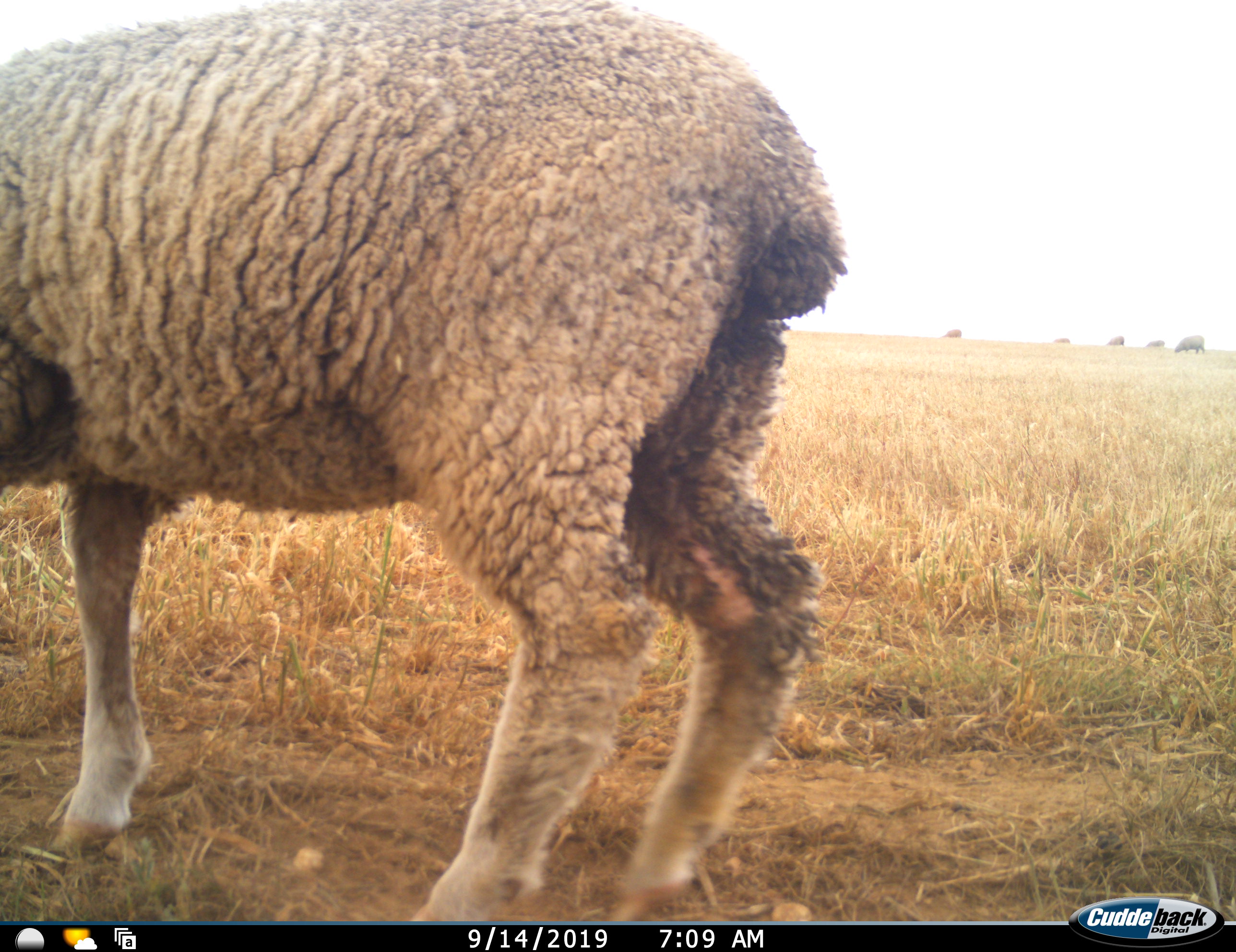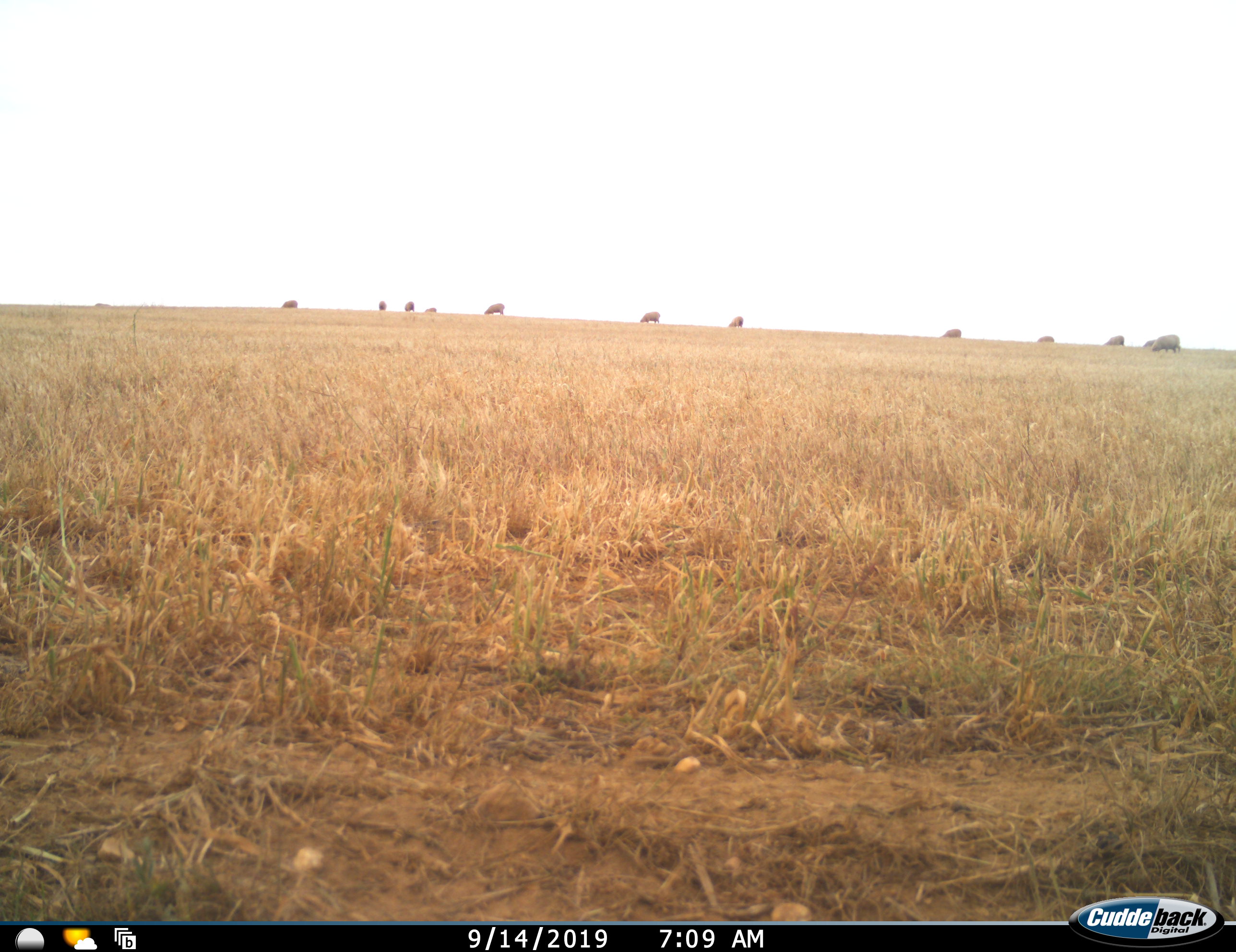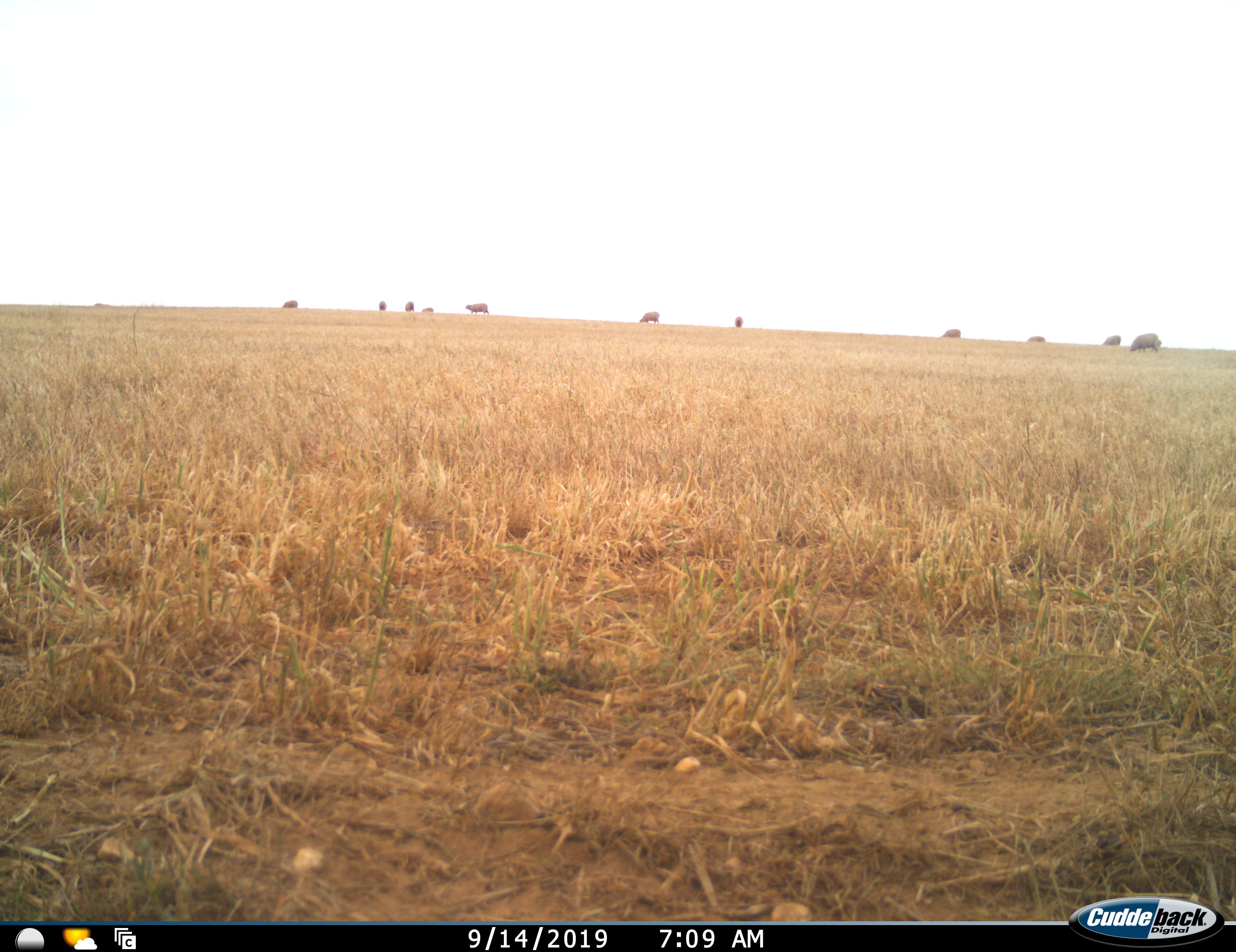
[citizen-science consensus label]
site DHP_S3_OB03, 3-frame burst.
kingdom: Animalia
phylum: Chordata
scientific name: Vertebrata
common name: domestic animal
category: domesticanimal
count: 11-50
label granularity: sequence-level